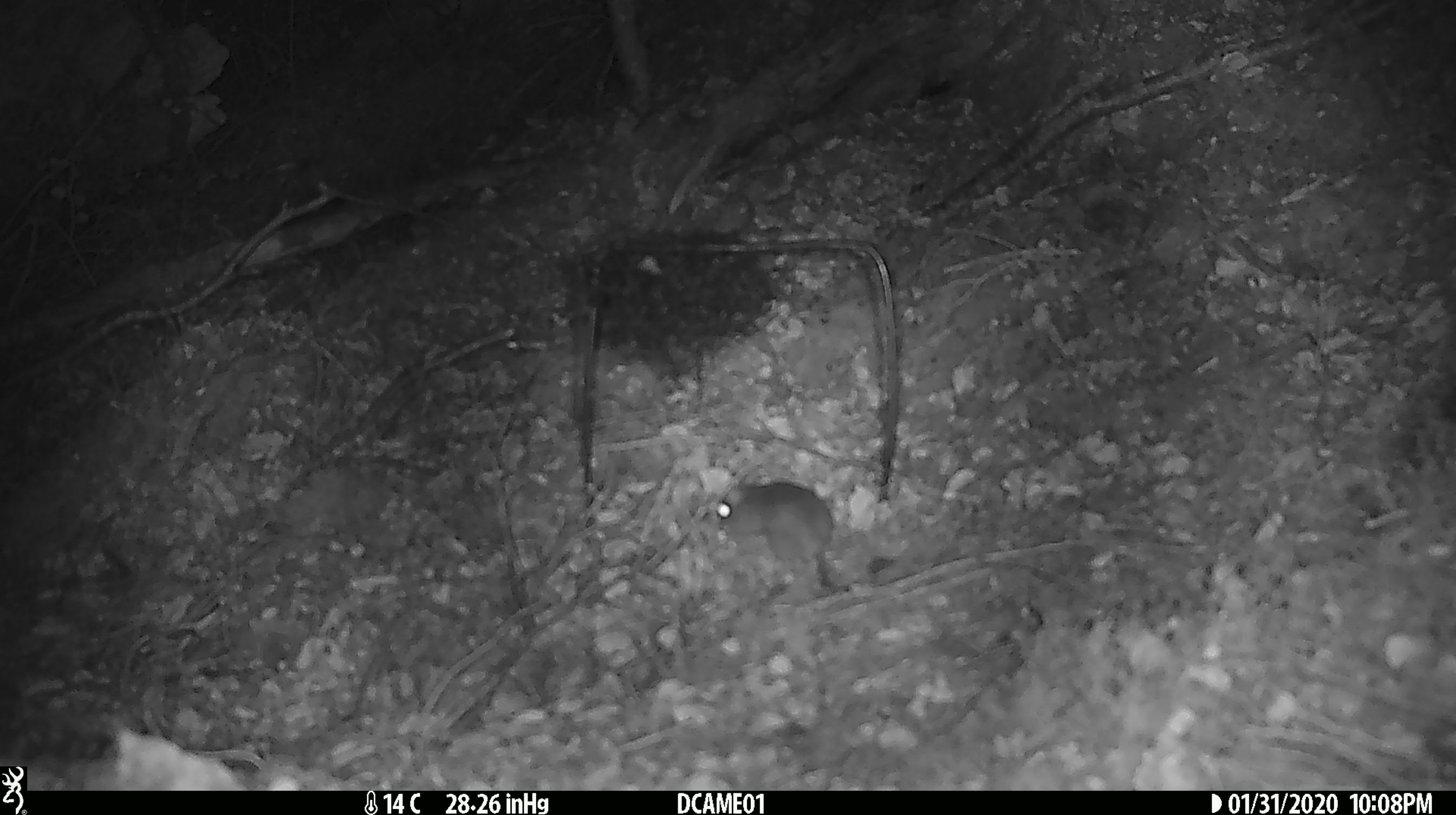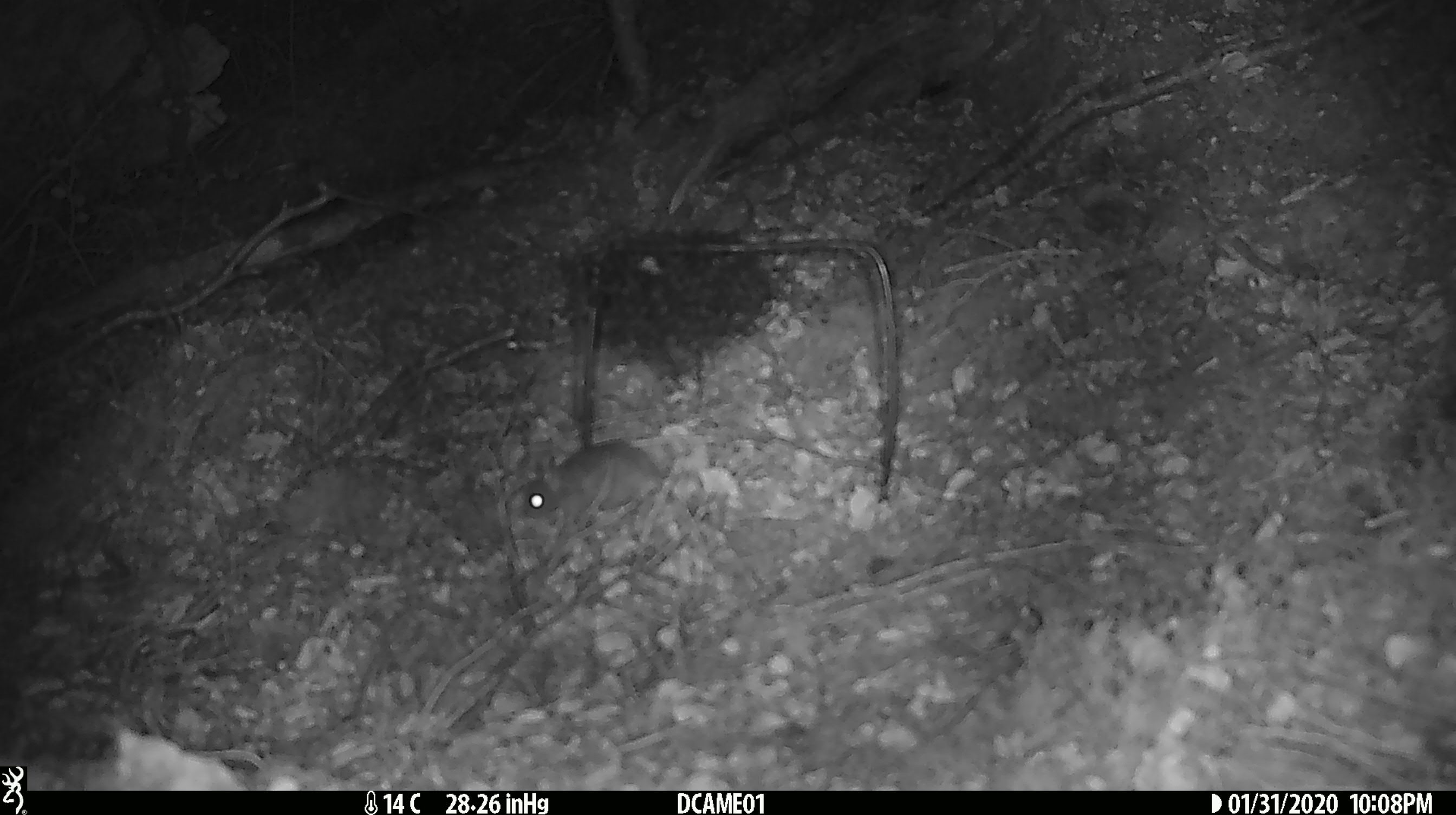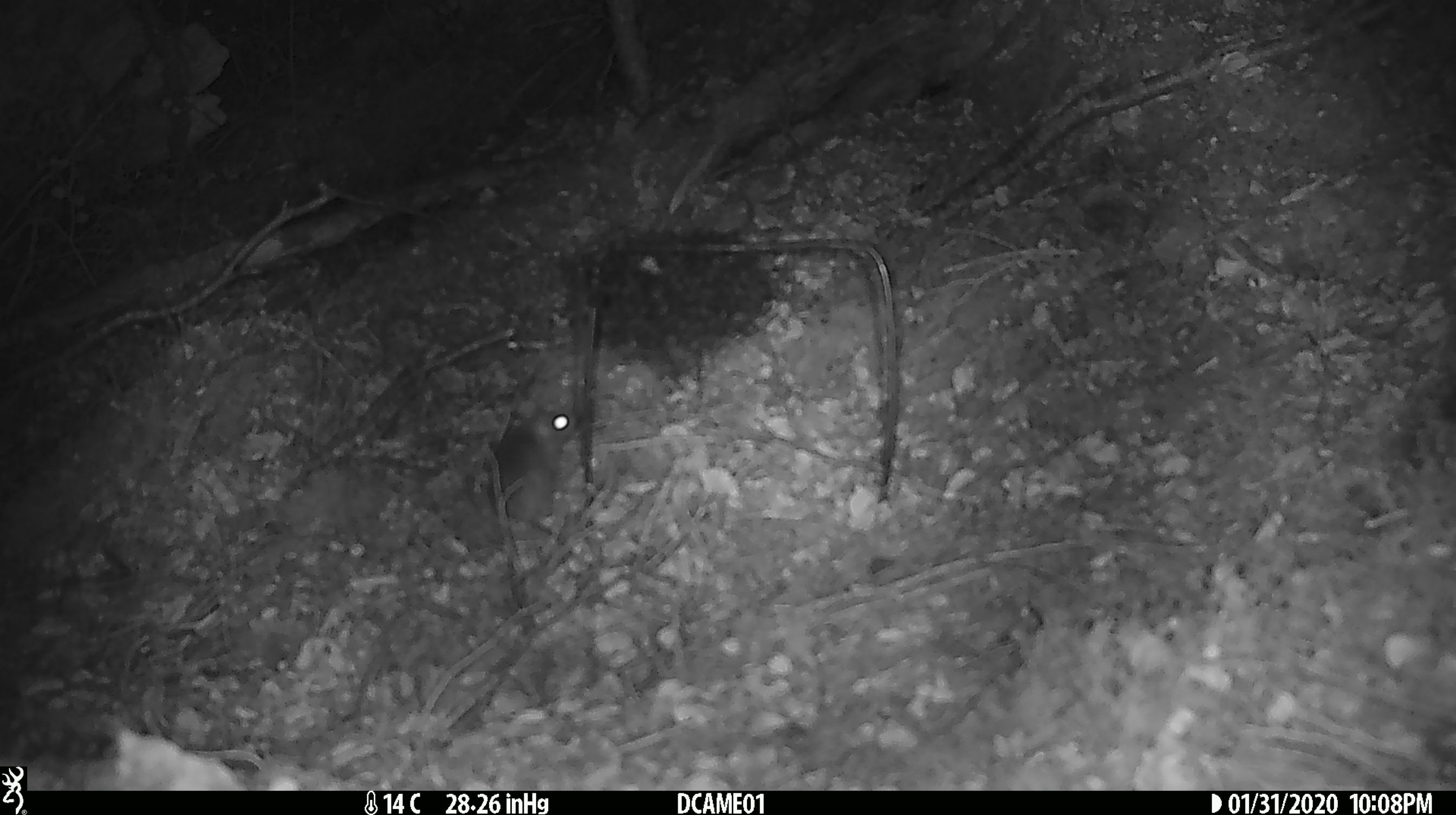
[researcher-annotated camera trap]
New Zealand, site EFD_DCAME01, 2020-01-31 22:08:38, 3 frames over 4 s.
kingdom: Animalia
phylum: Chordata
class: Mammalia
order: Rodentia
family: Muridae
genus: Mus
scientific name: Mus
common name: mouse